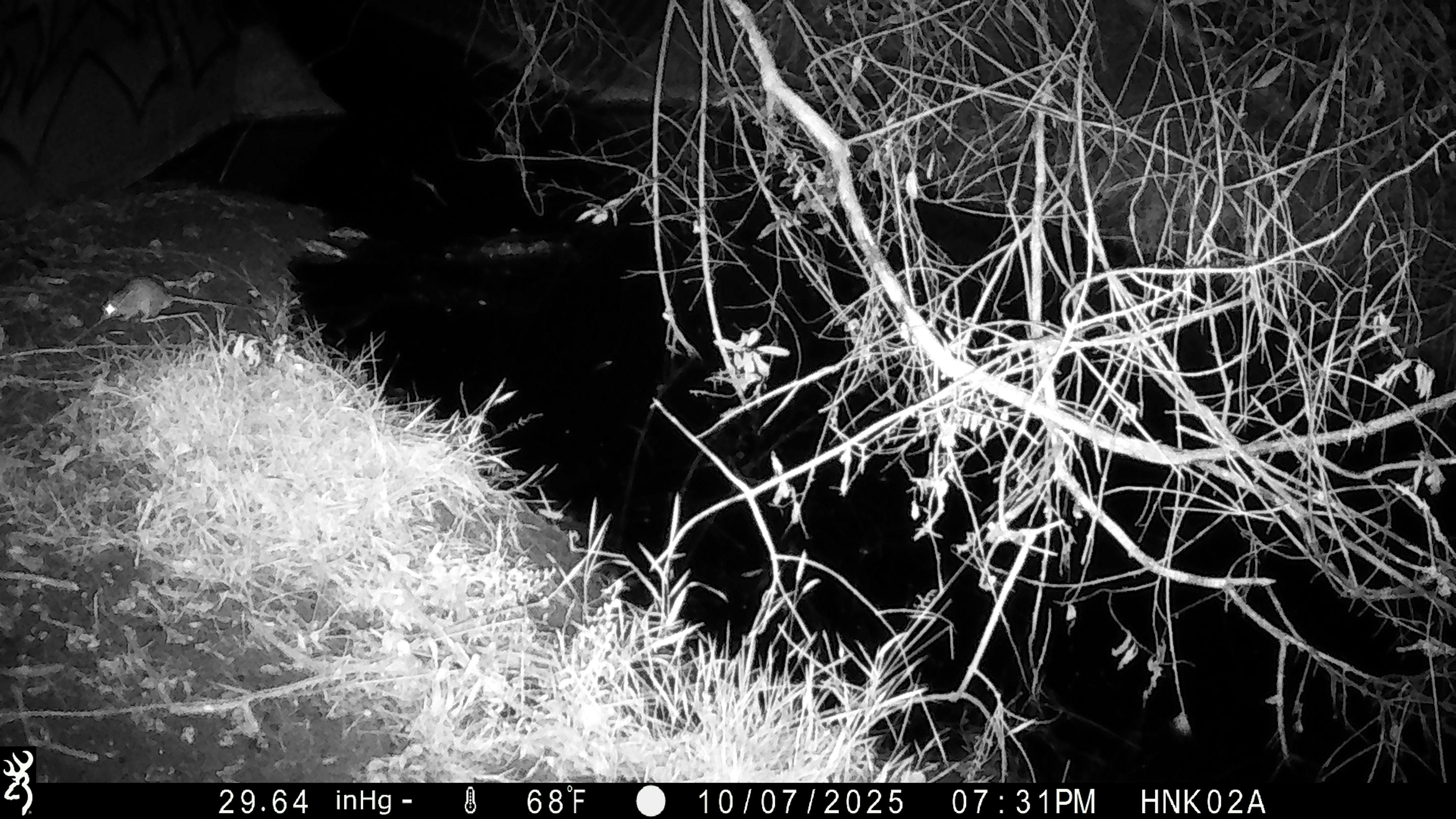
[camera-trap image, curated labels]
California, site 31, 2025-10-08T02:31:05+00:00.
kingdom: Animalia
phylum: Chordata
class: Mammalia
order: Rodentia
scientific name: Rodentia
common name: mouse or rat